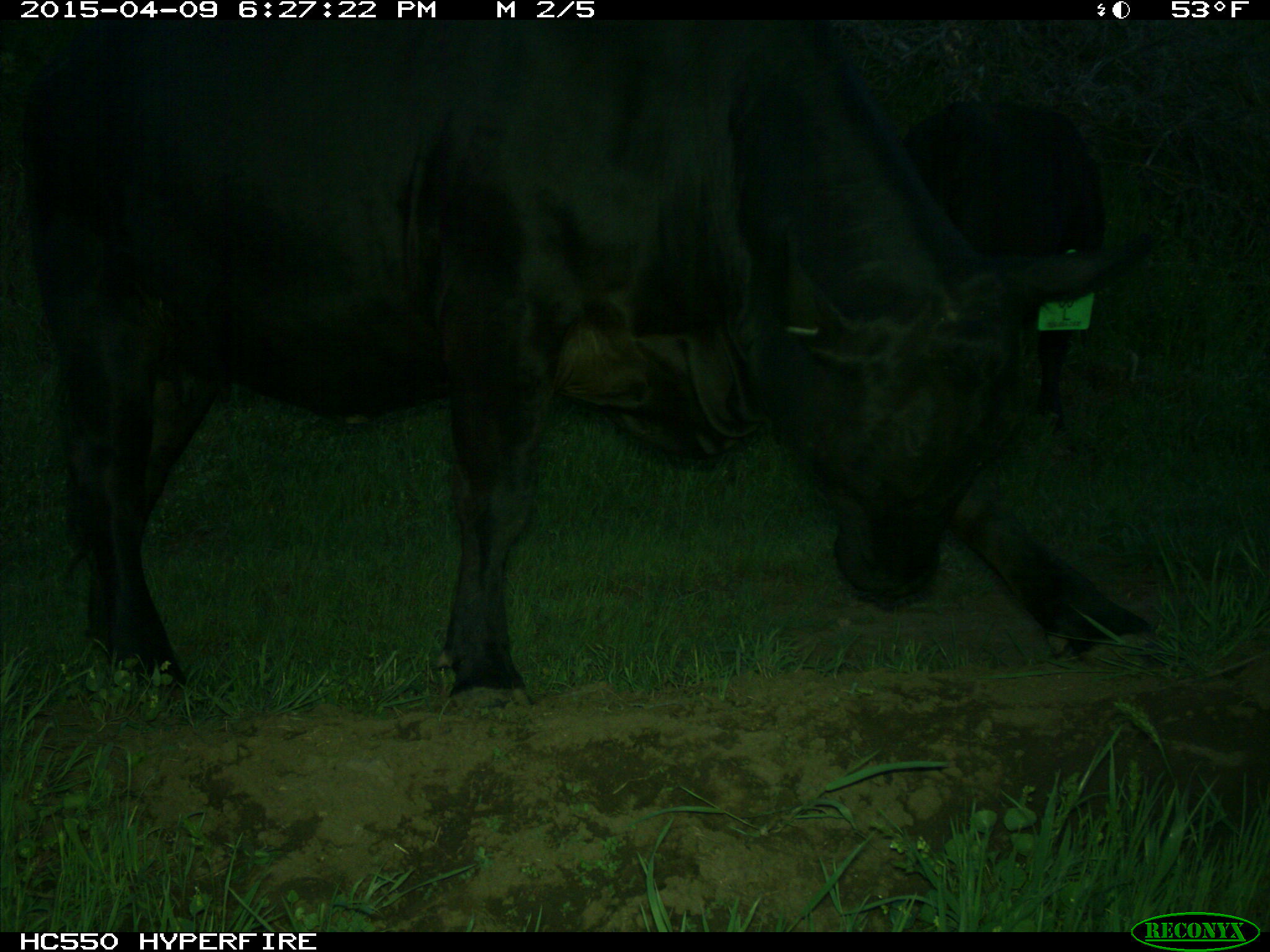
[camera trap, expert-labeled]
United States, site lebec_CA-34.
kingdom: Animalia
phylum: Chordata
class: Mammalia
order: Artiodactyla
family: Bovidae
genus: Bos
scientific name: Bos taurus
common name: domestic cow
Bos taurus (domestic cow).